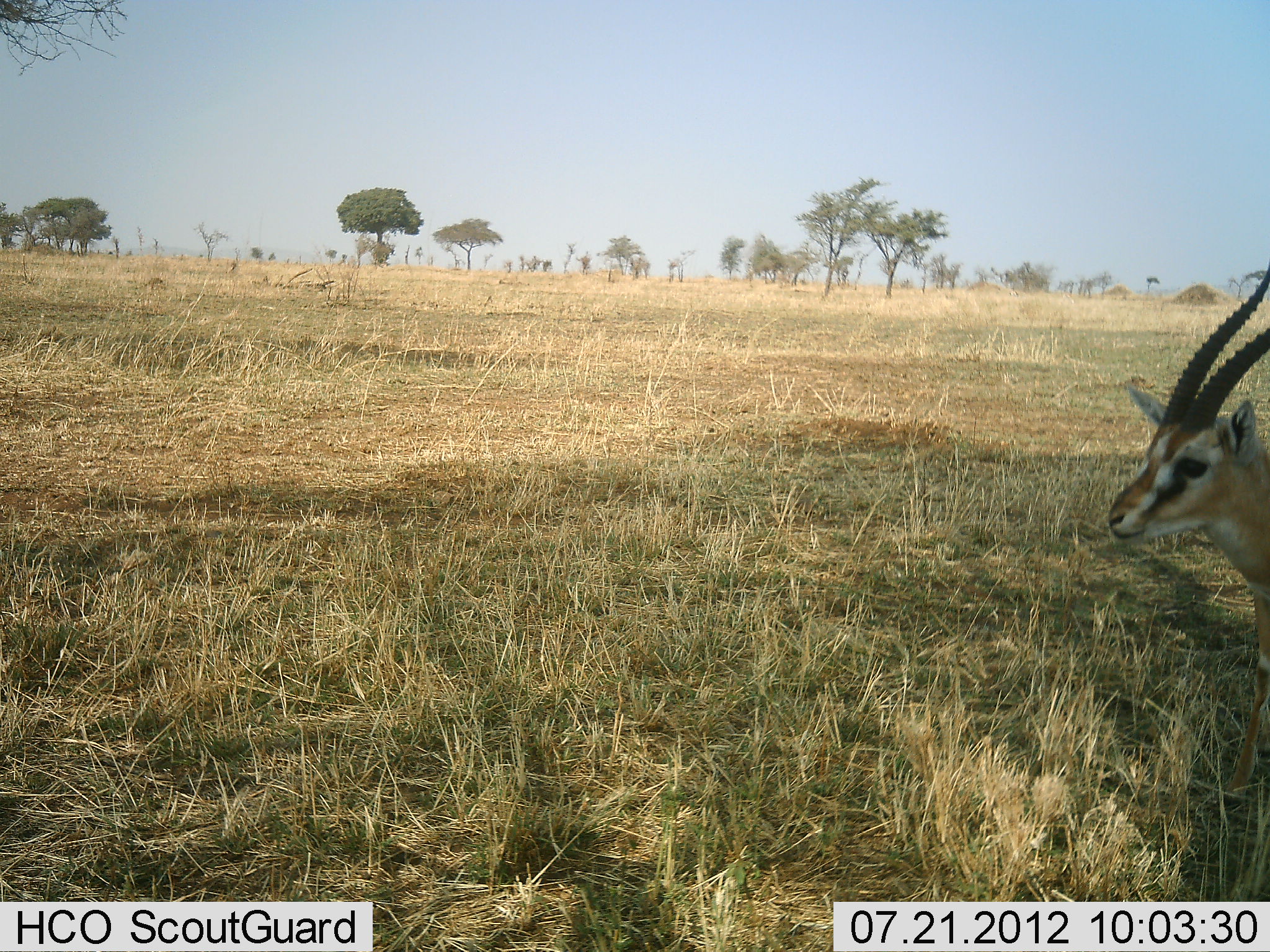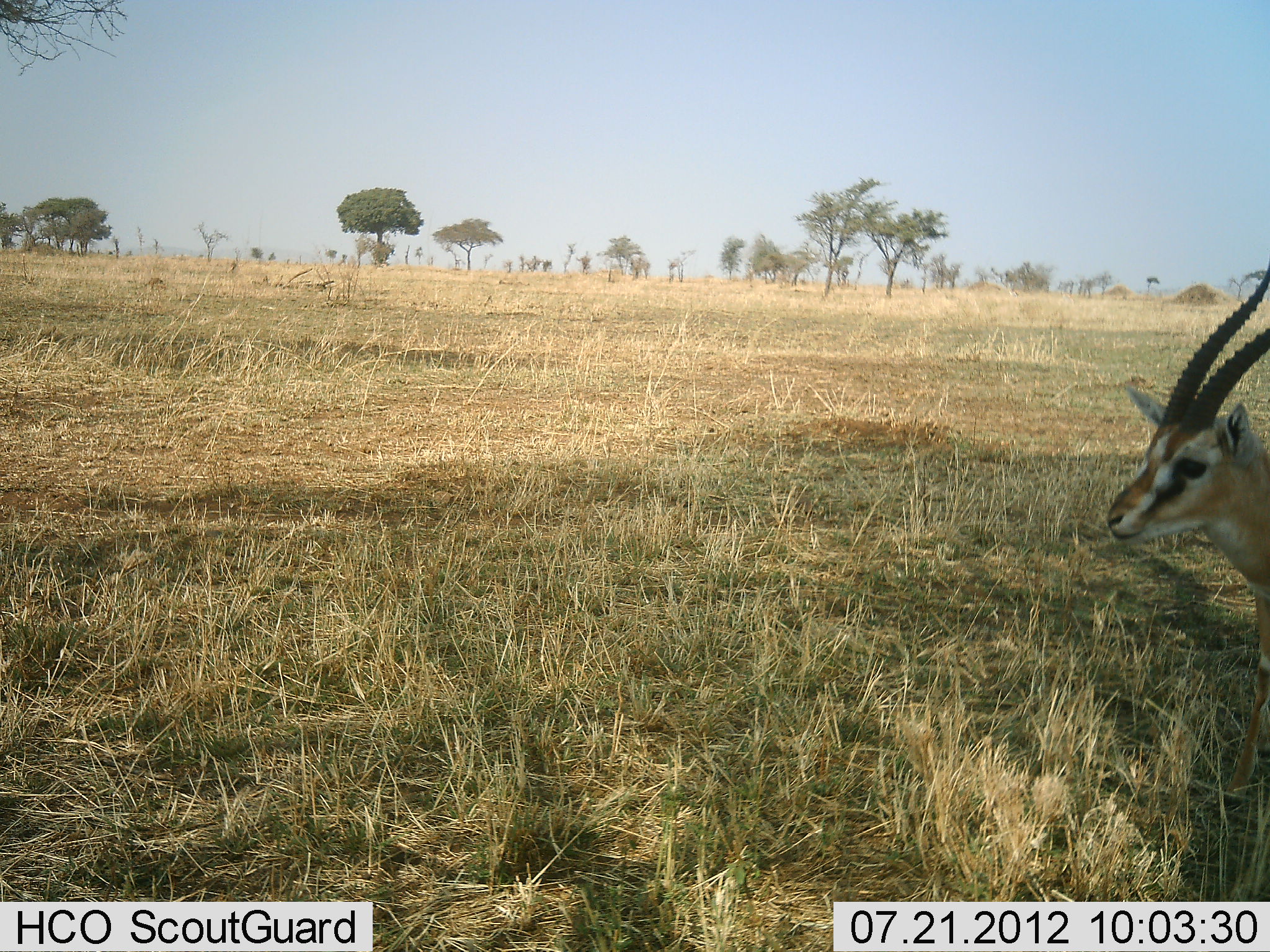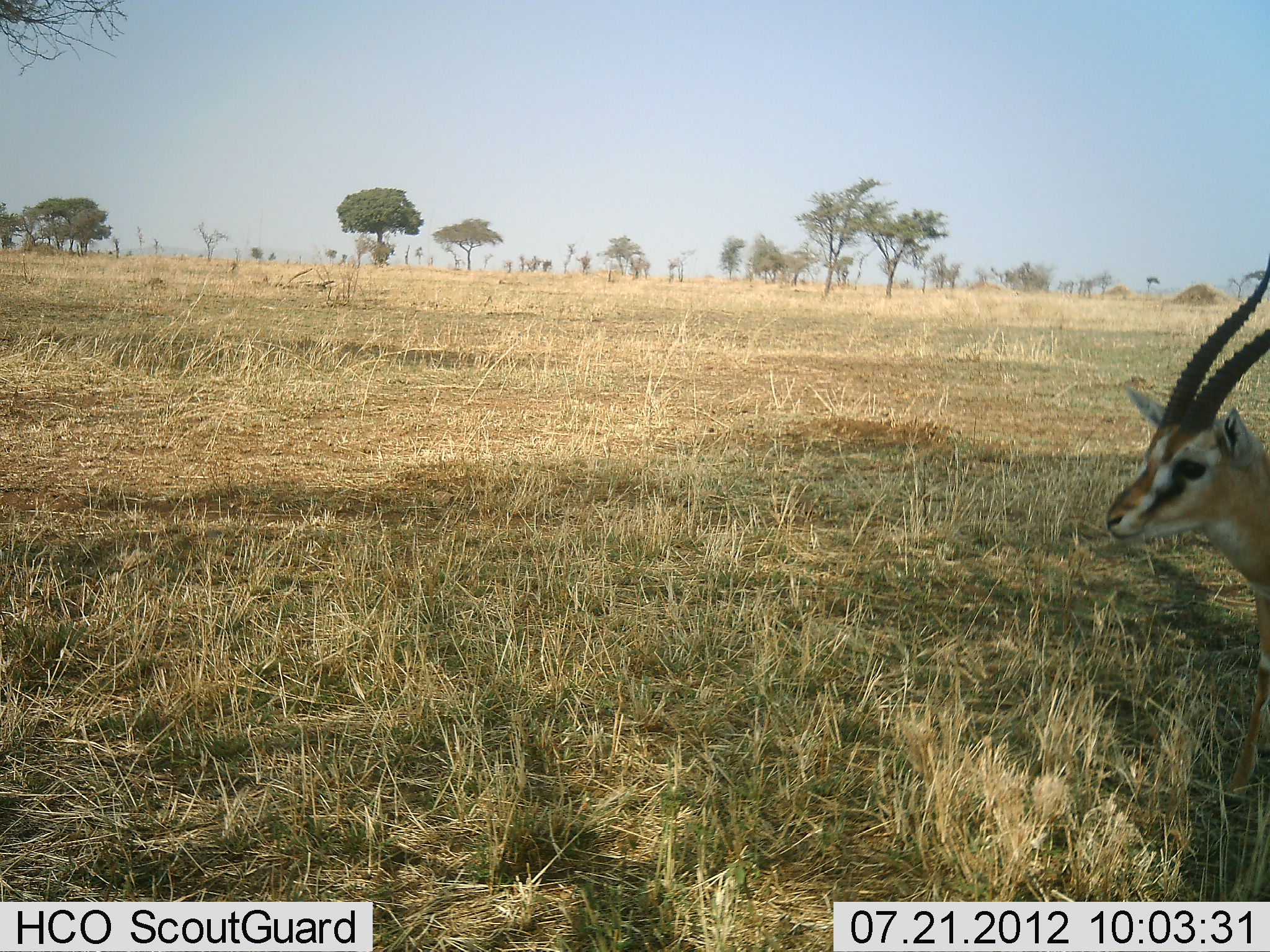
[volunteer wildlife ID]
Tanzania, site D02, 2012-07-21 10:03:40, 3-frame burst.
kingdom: Animalia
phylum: Chordata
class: Mammalia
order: Artiodactyla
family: Bovidae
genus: Eudorcas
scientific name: Eudorcas thomsonii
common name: thomson's gazelle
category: gazellethomsons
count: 1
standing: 80%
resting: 0%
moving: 0%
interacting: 0%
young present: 0%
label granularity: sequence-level